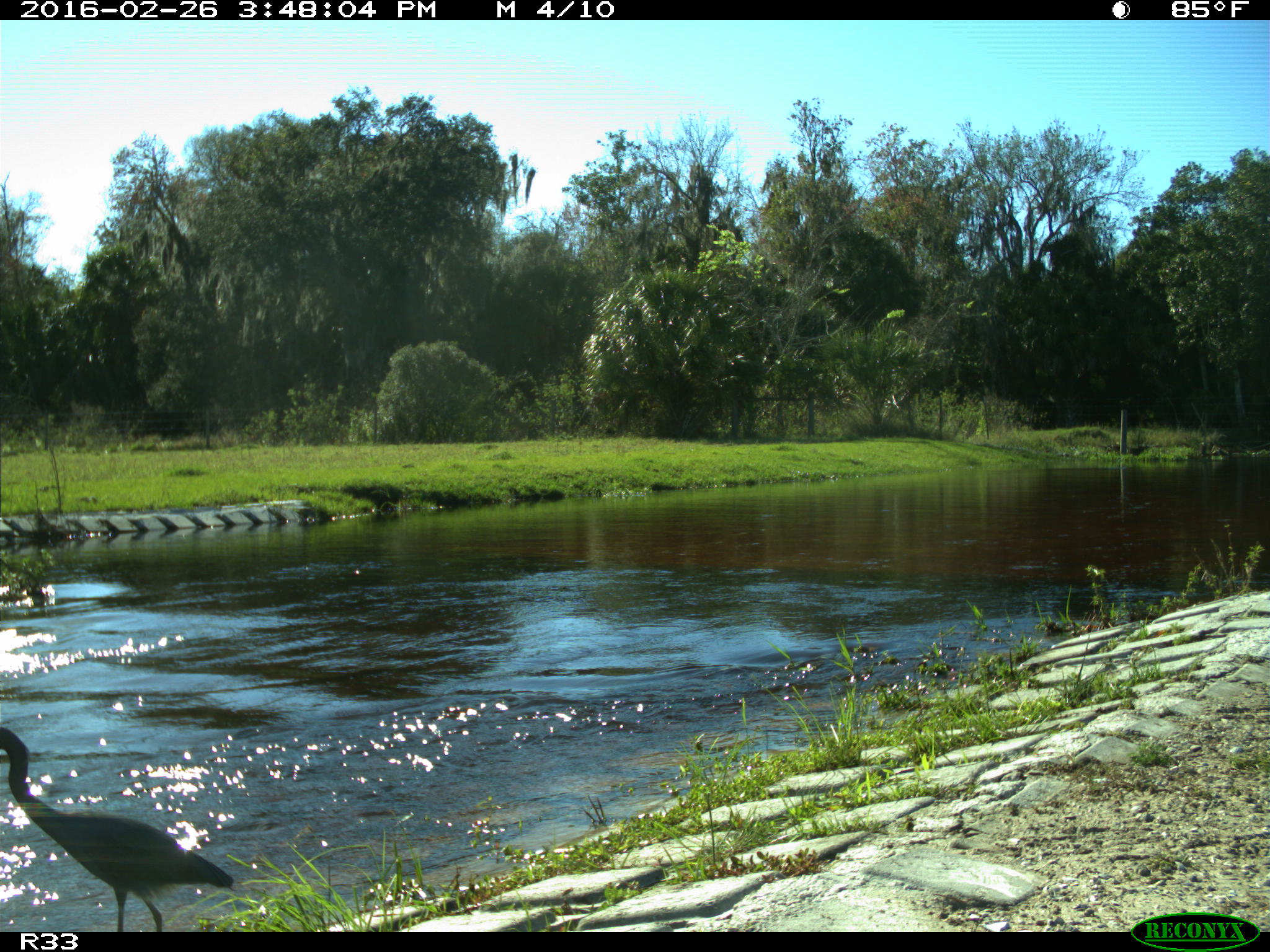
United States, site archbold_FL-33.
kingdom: Animalia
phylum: Chordata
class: Aves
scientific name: Aves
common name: birds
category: unidentified bird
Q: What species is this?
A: Unidentified bird (birds) (Aves).